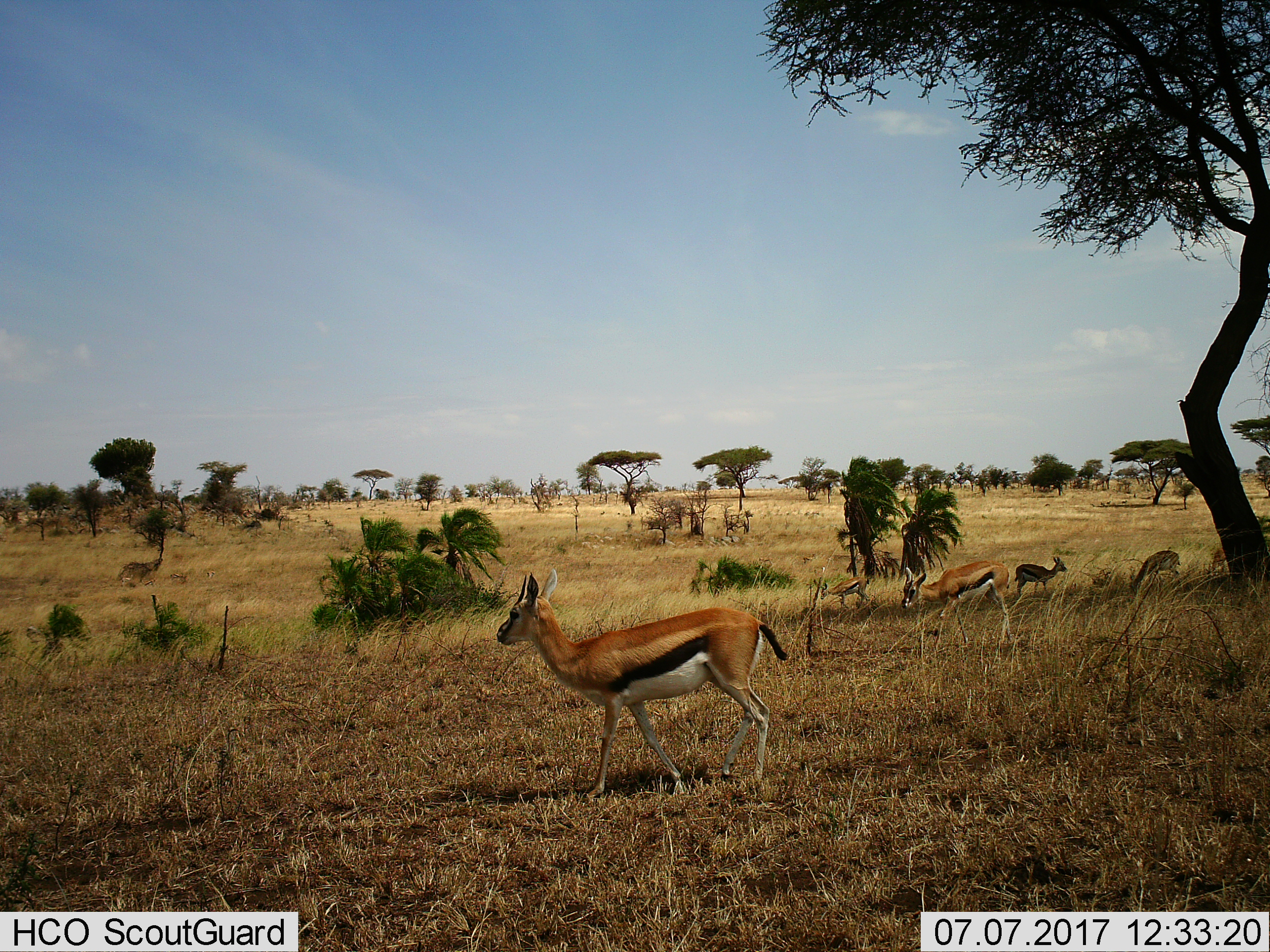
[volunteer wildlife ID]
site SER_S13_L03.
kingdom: Animalia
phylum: Chordata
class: Mammalia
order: Artiodactyla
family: Bovidae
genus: Eudorcas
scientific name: Eudorcas thomsonii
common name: thomson's gazelle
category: gazellethomsons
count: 5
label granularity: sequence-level